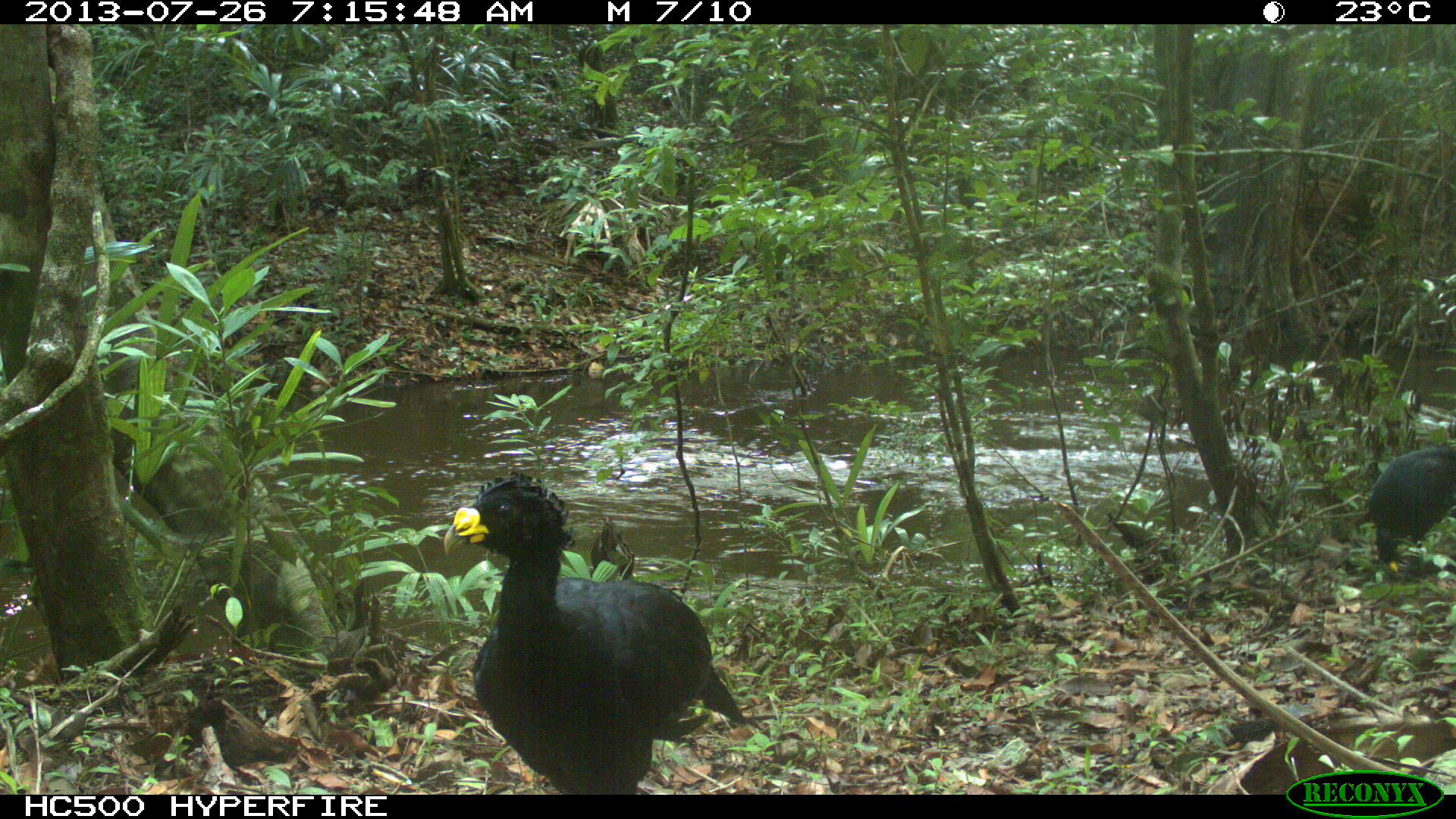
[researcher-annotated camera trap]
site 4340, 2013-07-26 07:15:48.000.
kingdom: Animalia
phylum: Chordata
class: Aves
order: Galliformes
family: Cracidae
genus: Crax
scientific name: Crax rubra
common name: great curassow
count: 2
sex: male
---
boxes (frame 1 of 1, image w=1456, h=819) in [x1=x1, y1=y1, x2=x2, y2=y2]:
crax rubra: [x1=439, y1=471, x2=751, y2=793]; [x1=1361, y1=439, x2=1453, y2=573]